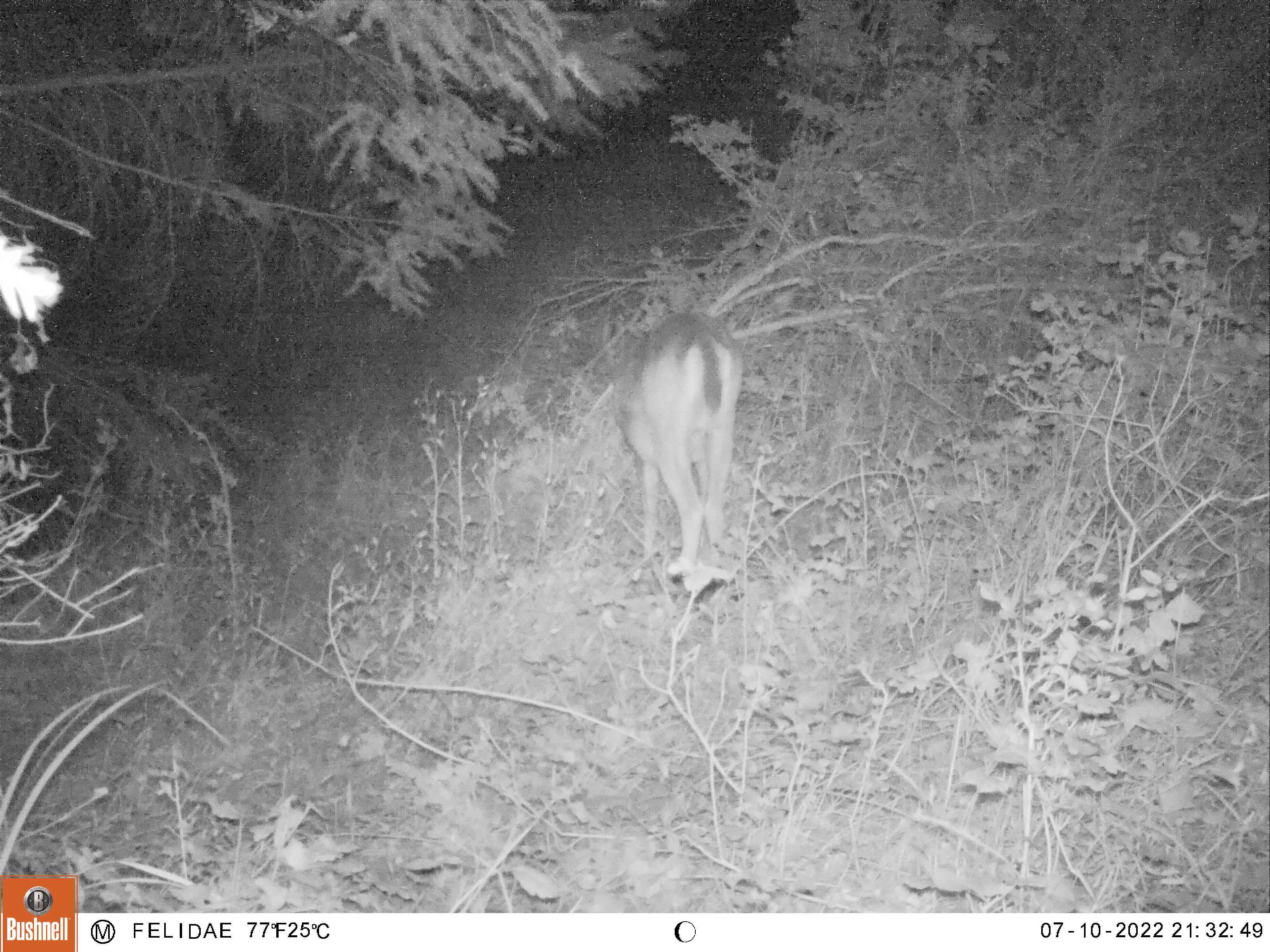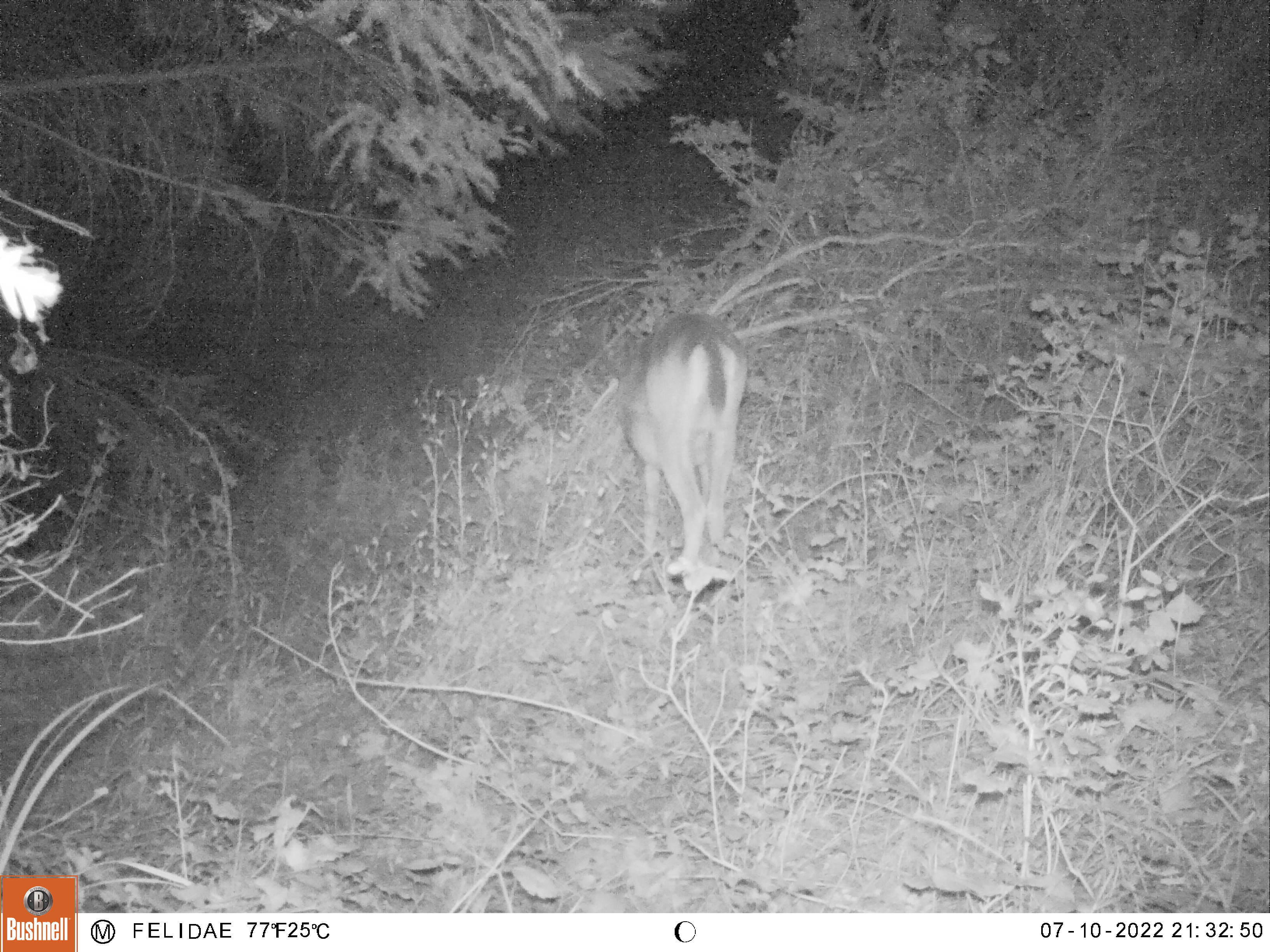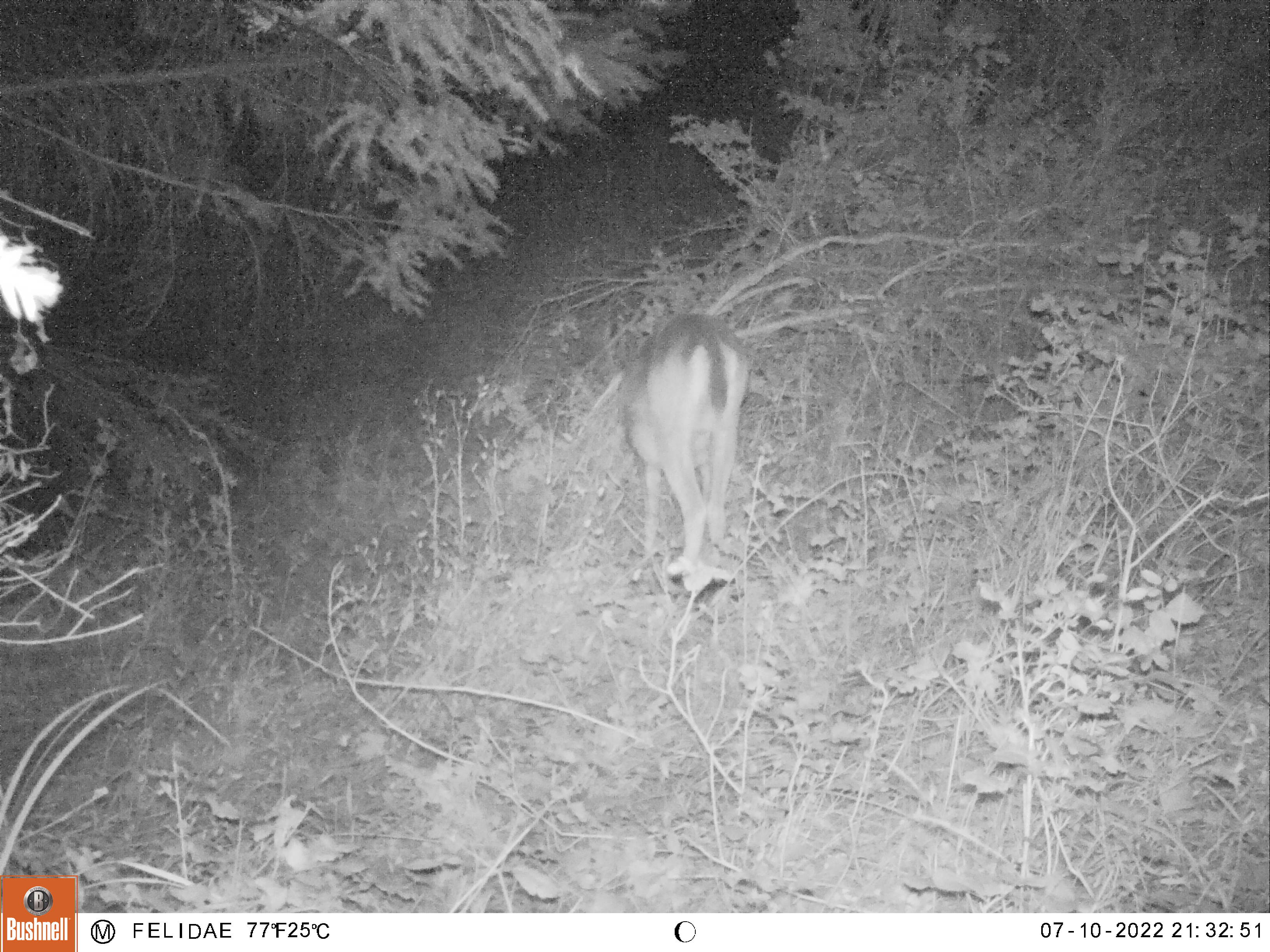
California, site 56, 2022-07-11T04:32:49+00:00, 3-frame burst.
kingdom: Animalia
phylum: Chordata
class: Mammalia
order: Artiodactyla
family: Cervidae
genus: Odocoileus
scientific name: Odocoileus hemionus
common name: mule deer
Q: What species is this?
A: Mule deer (Odocoileus hemionus).